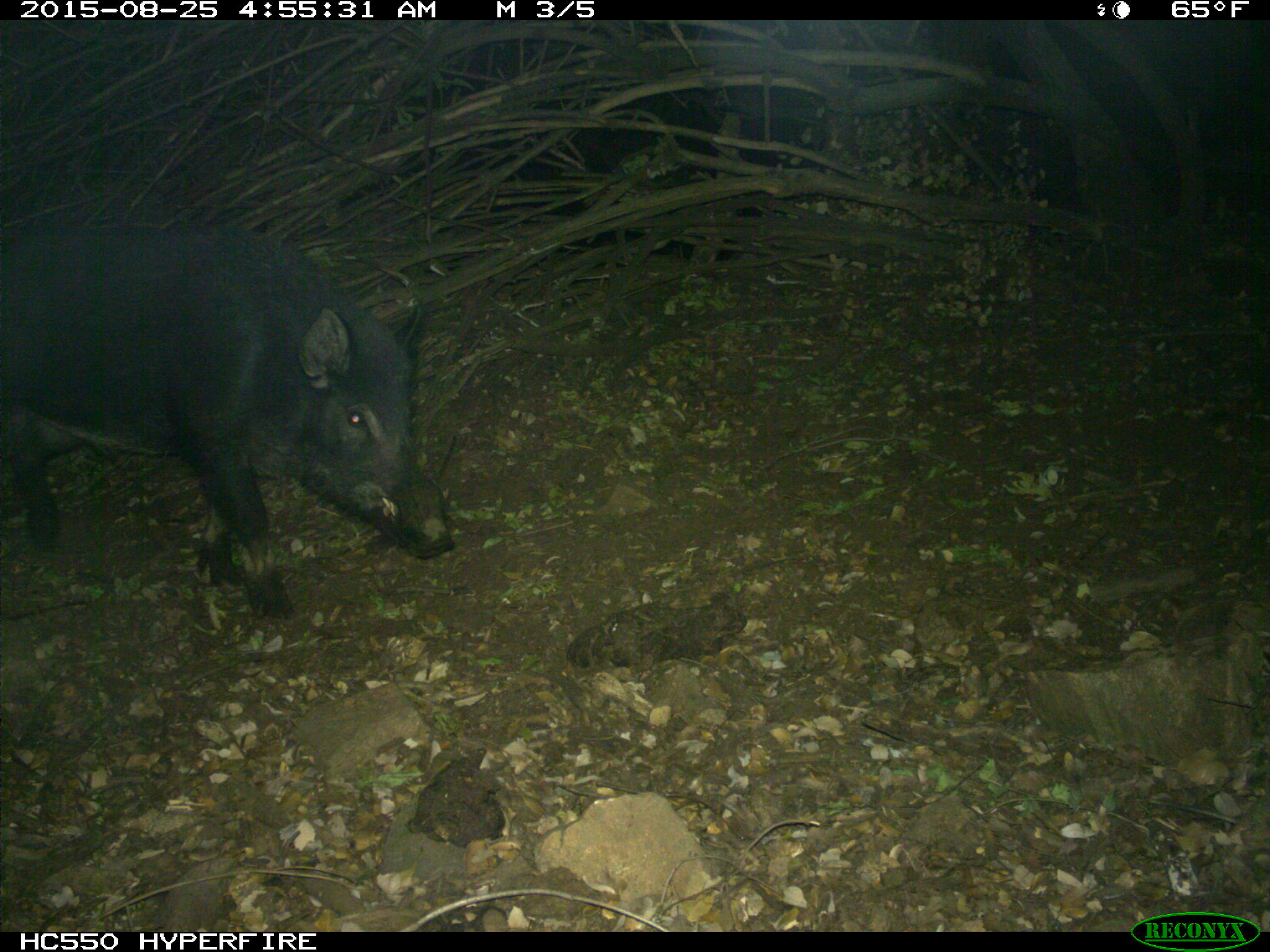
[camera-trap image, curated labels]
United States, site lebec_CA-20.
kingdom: Animalia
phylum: Chordata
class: Mammalia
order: Artiodactyla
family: Suidae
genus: Sus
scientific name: Sus scrofa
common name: wild boar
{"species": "Sus scrofa (wild boar)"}